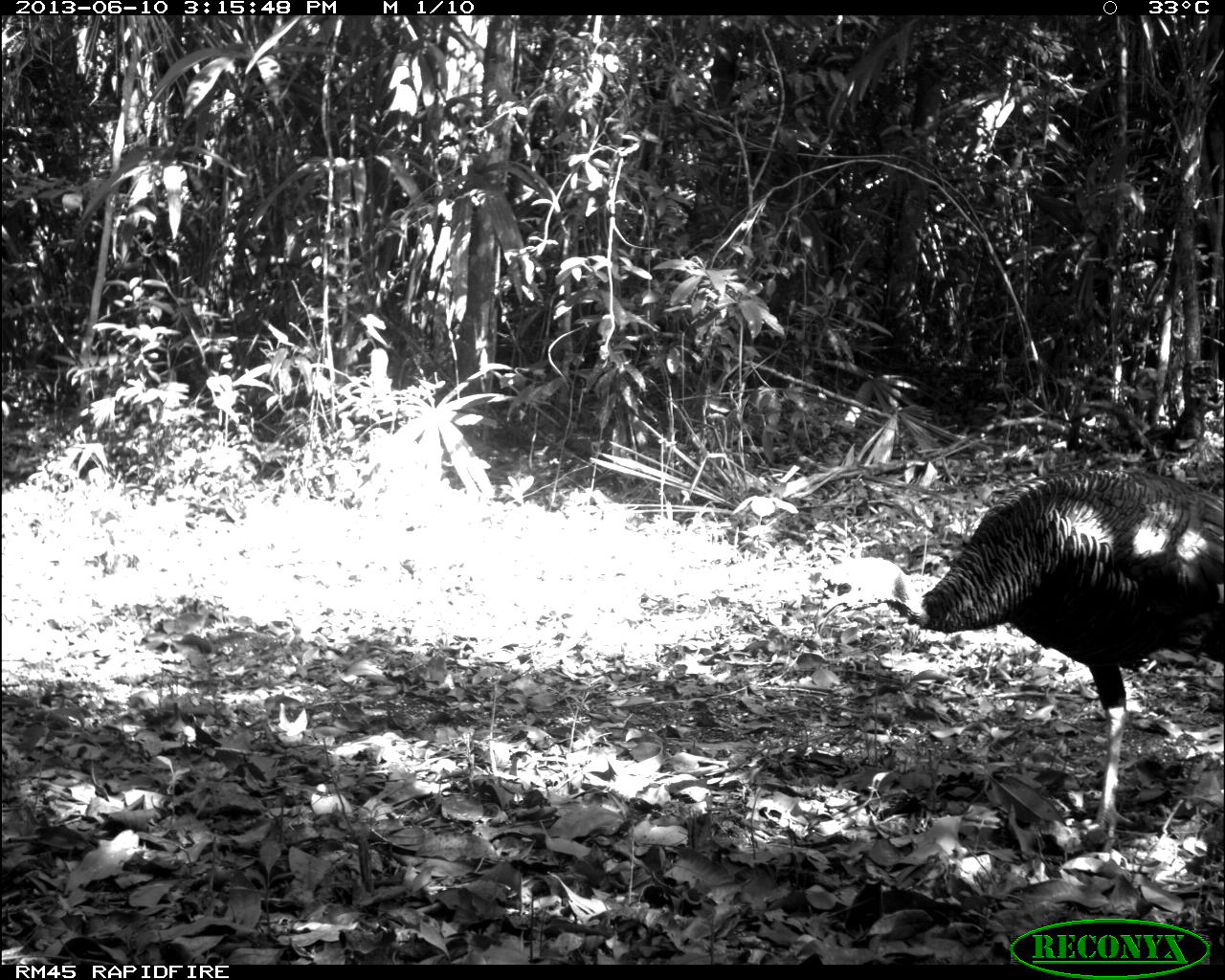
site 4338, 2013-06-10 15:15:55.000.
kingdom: Animalia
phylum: Chordata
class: Aves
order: Galliformes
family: Phasianidae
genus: Meleagris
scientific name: Meleagris ocellata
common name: ocellated turkey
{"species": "Meleagris ocellata (ocellated turkey)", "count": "1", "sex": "male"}